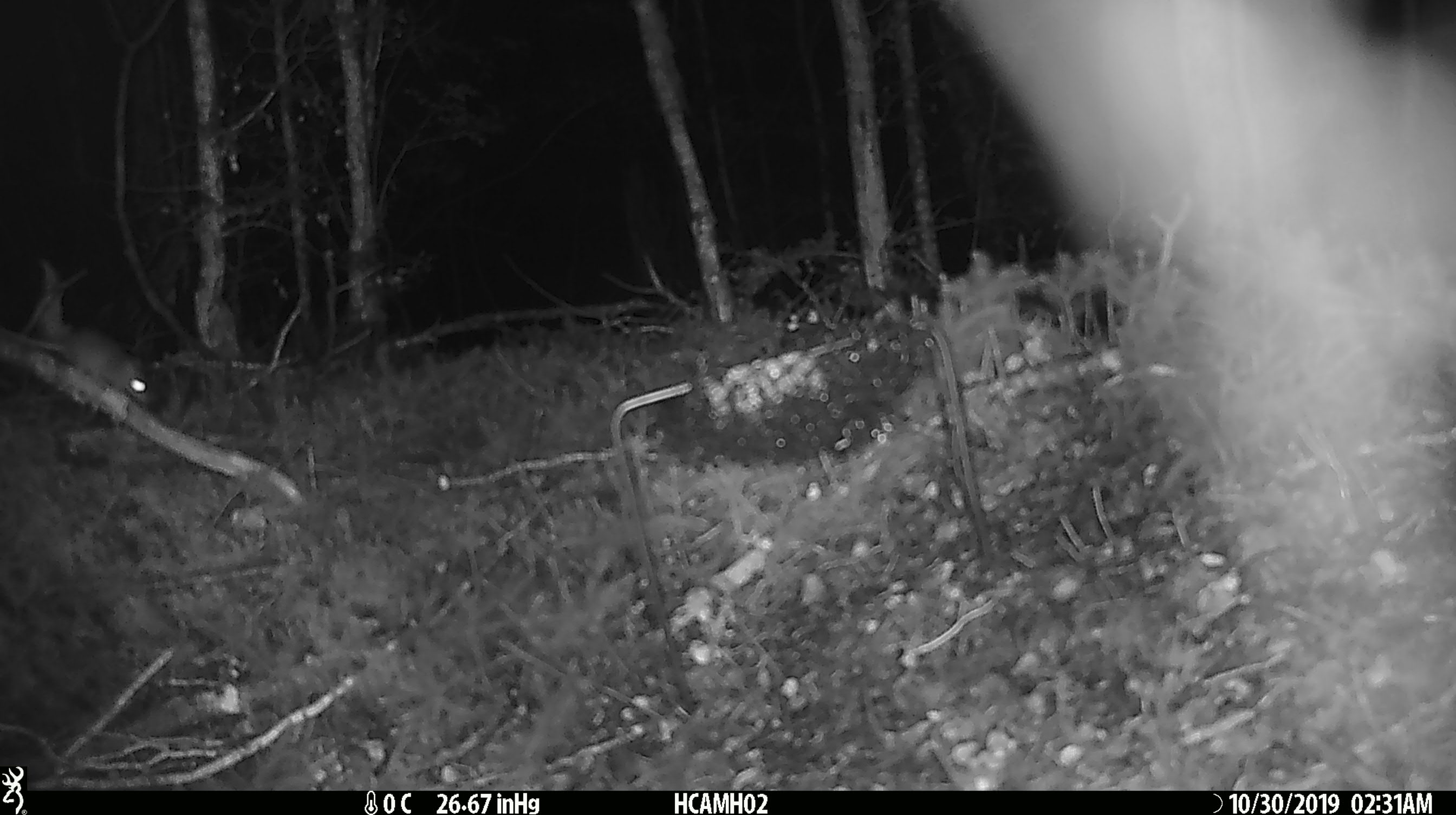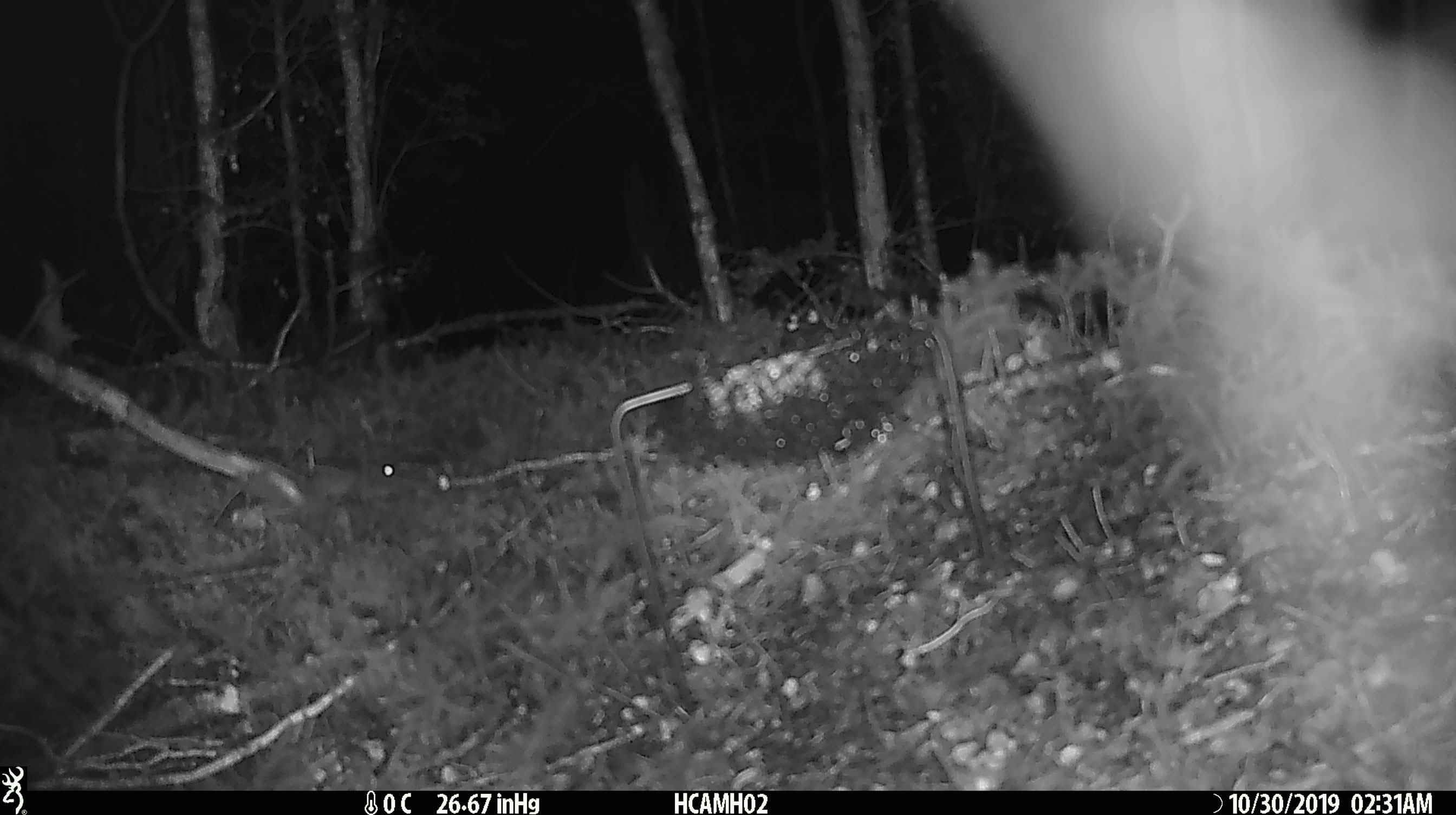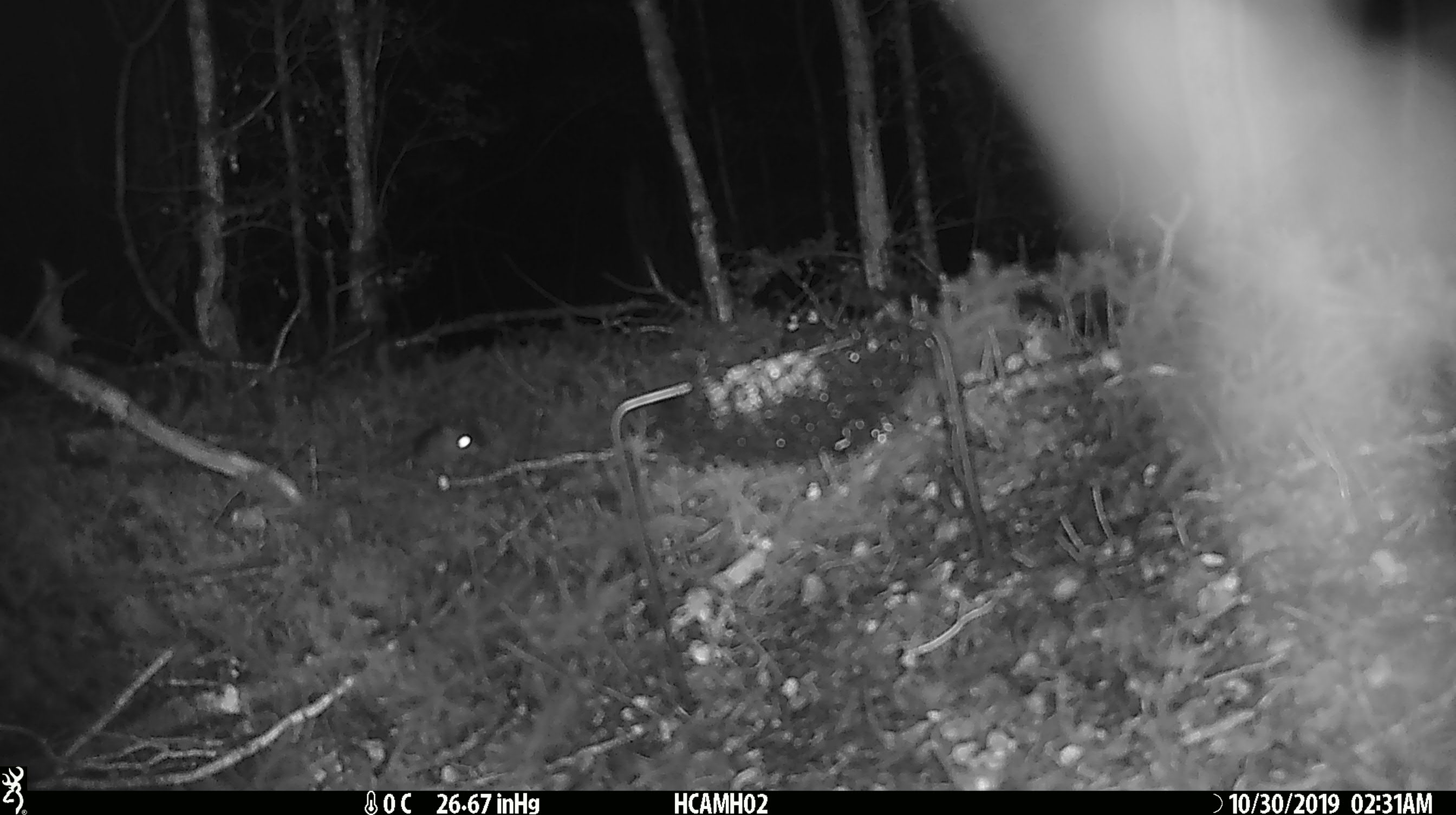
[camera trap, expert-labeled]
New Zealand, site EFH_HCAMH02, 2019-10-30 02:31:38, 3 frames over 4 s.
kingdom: Animalia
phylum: Chordata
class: Mammalia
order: Rodentia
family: Muridae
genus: Mus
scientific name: Mus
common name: mouse